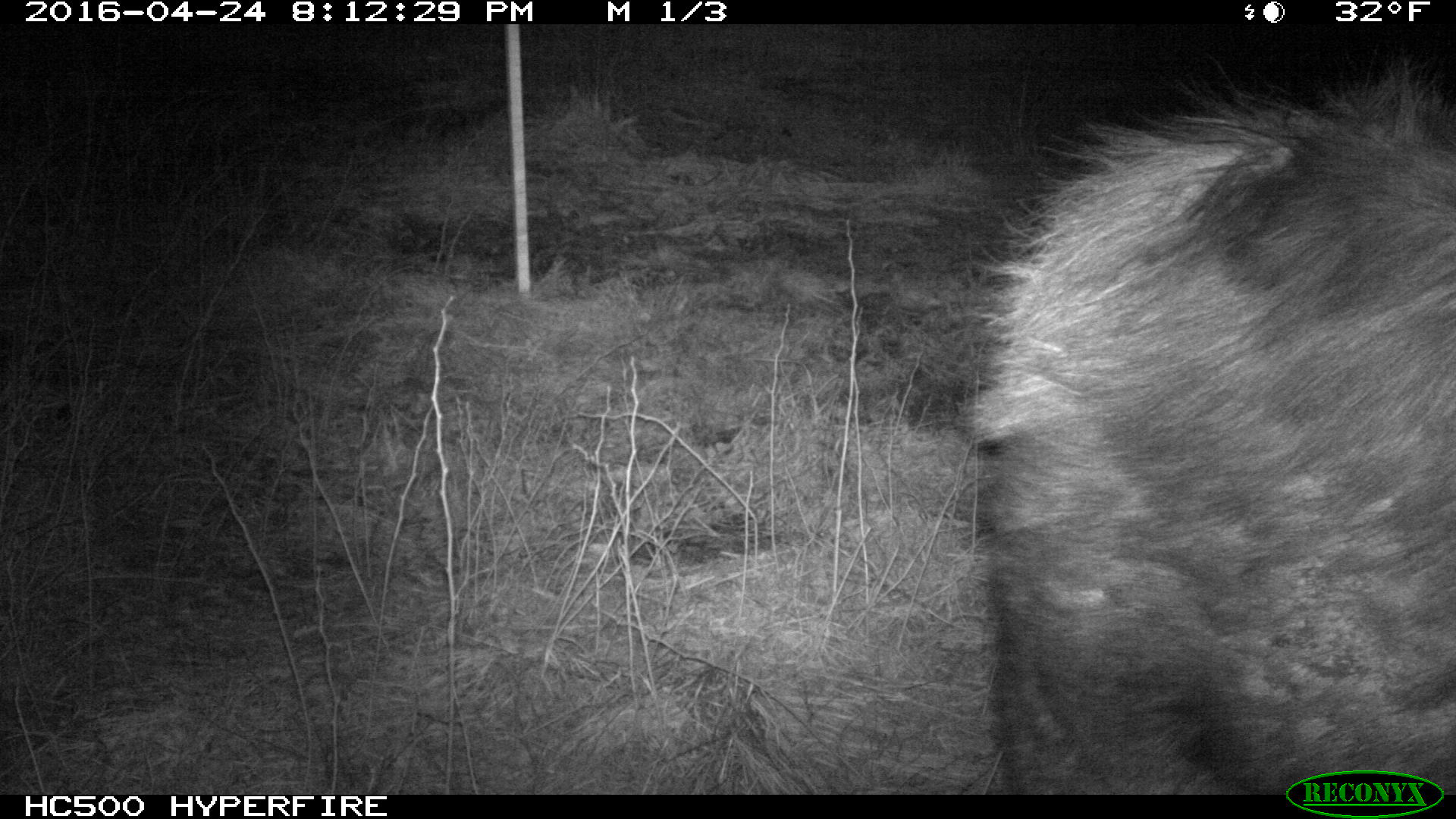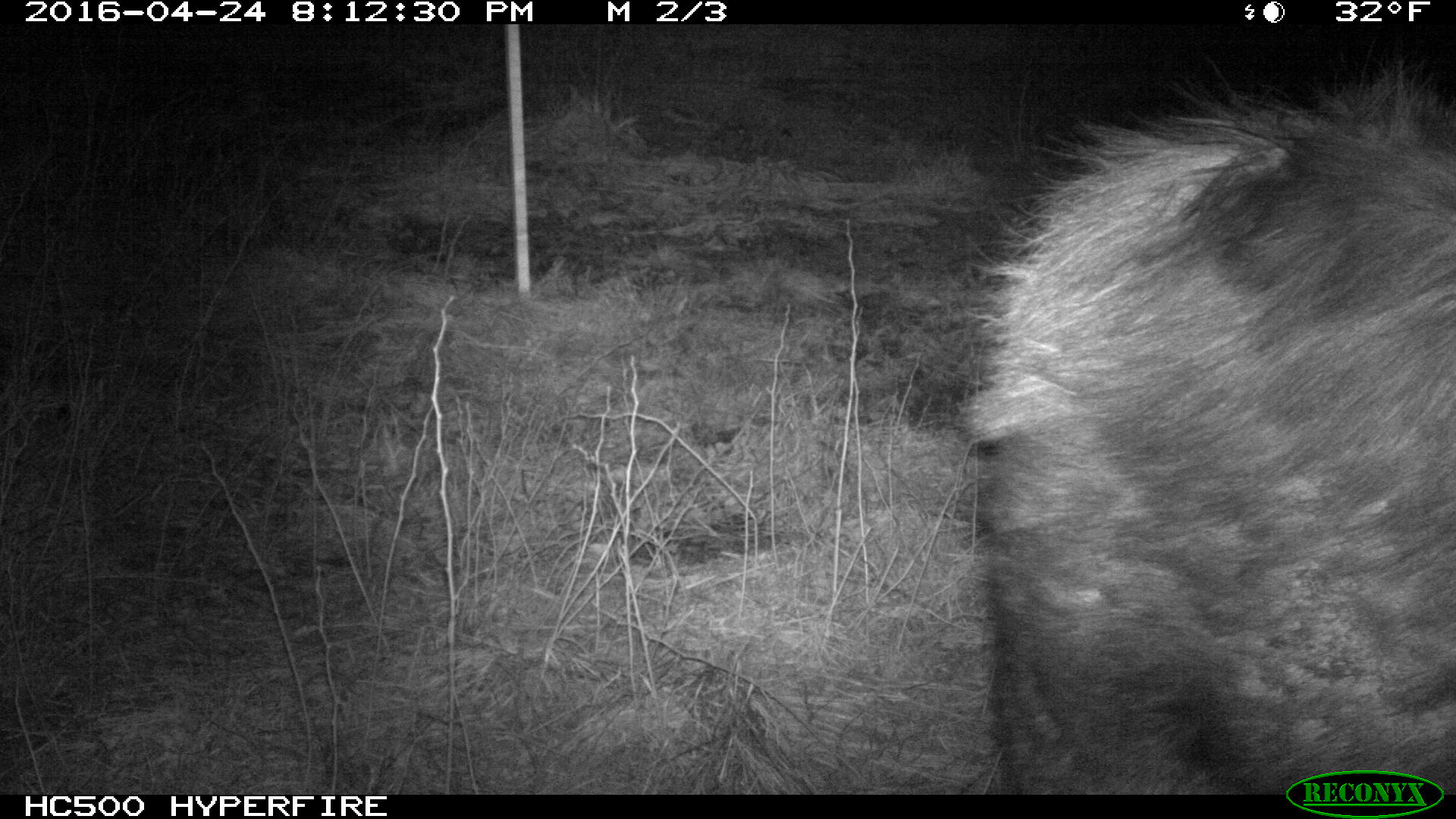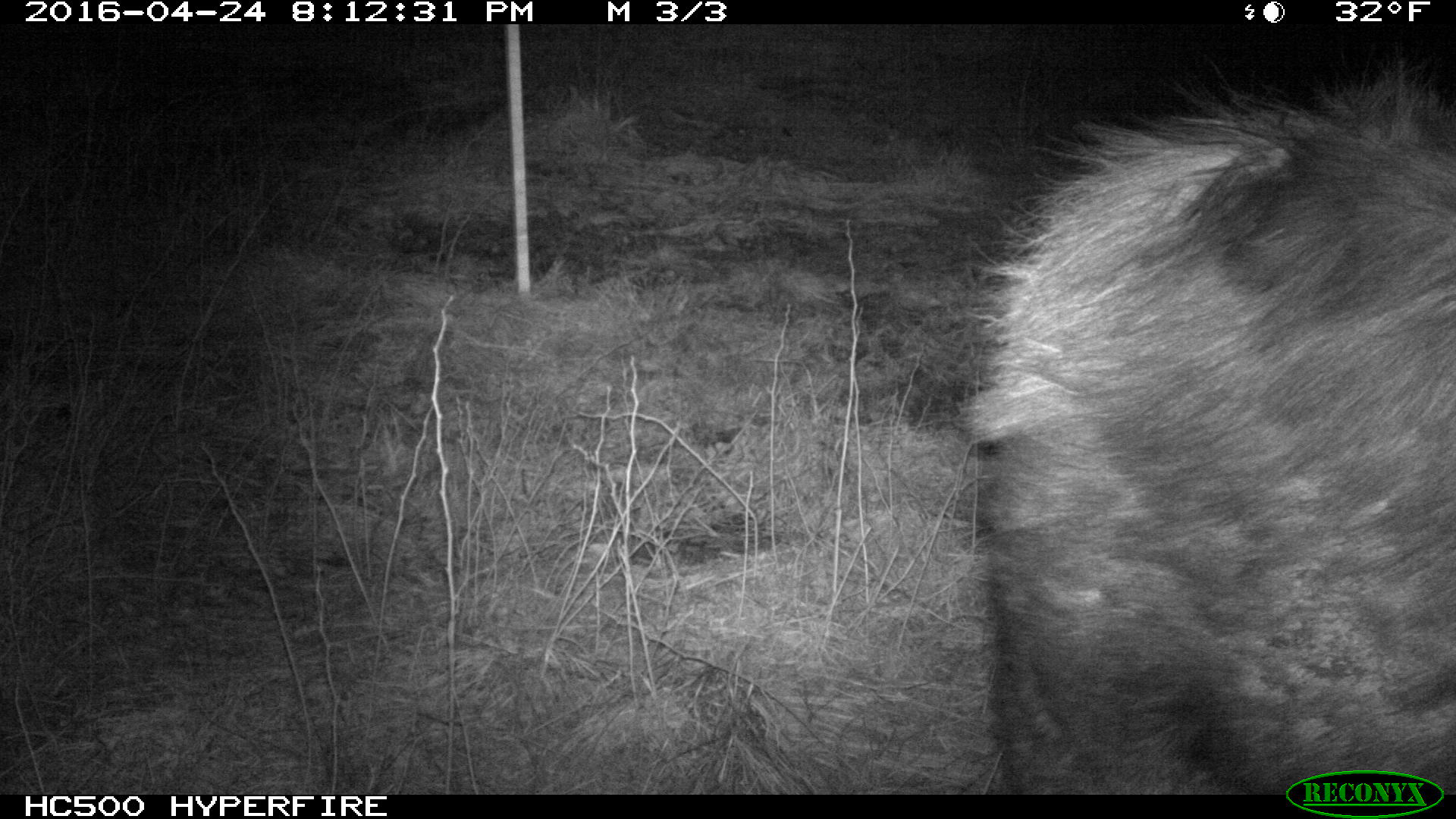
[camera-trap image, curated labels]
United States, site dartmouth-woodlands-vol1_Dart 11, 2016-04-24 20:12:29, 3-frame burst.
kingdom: Animalia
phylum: Chordata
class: Mammalia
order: Artiodactyla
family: Cervidae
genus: Alces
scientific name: Alces alces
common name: moose